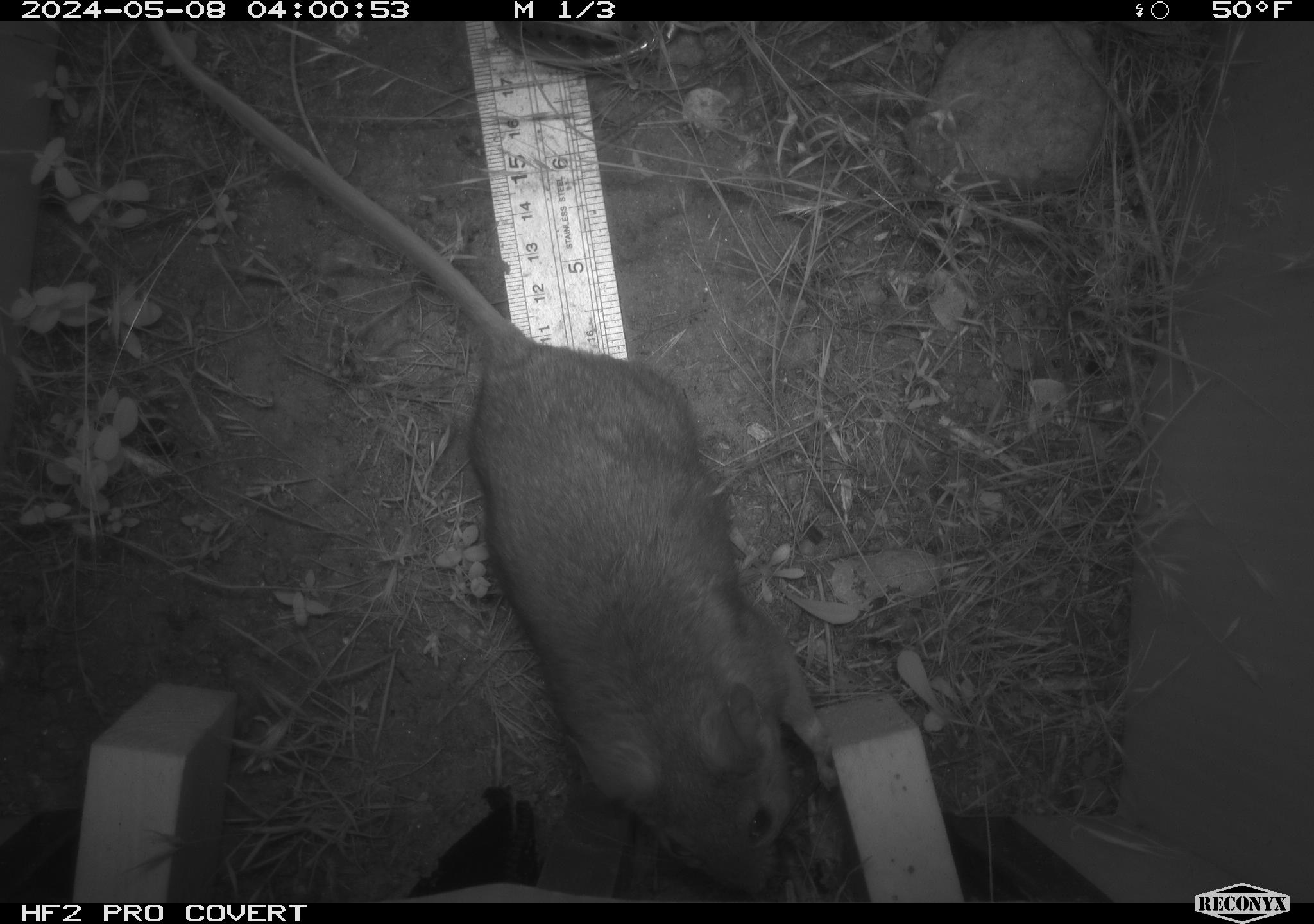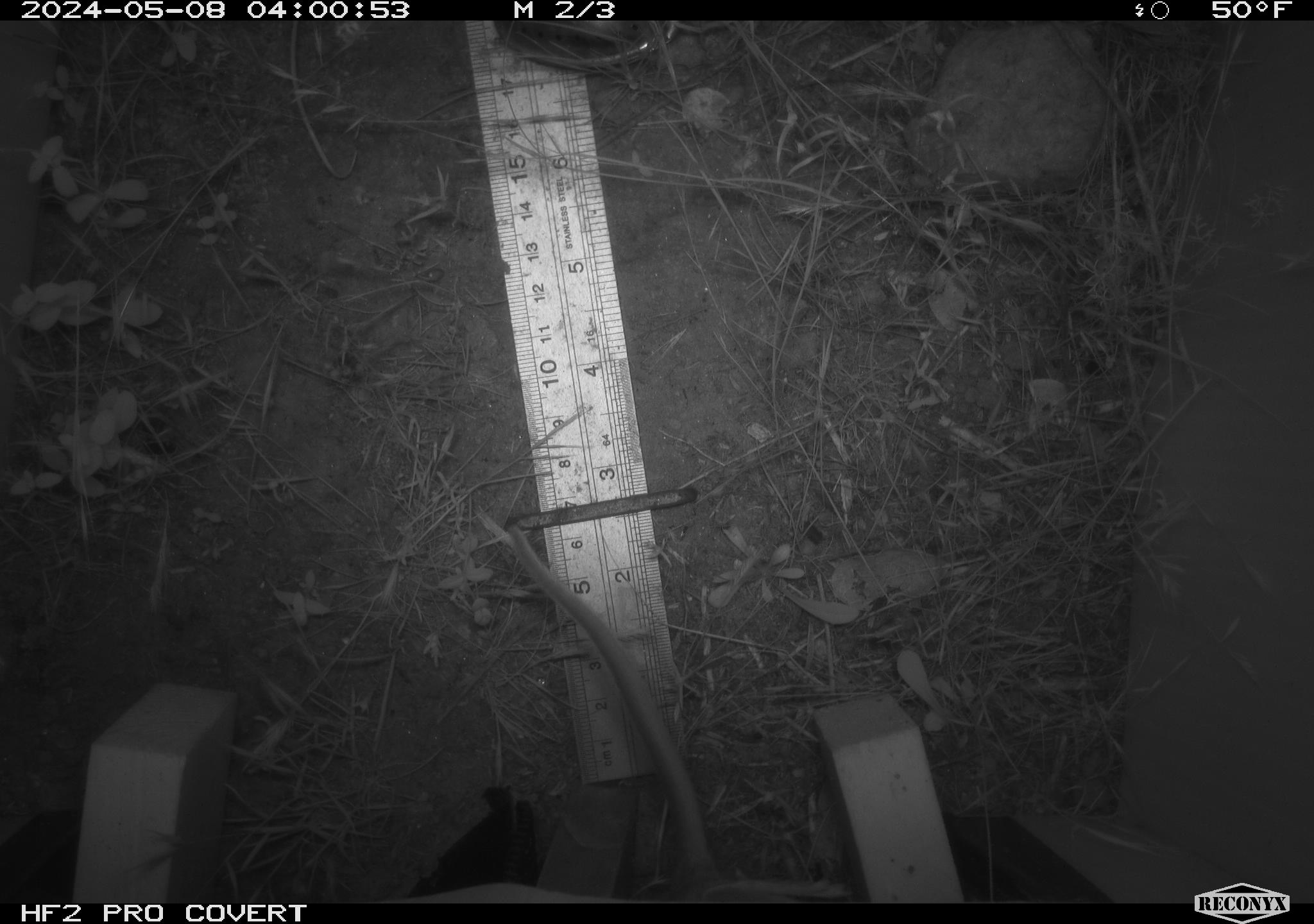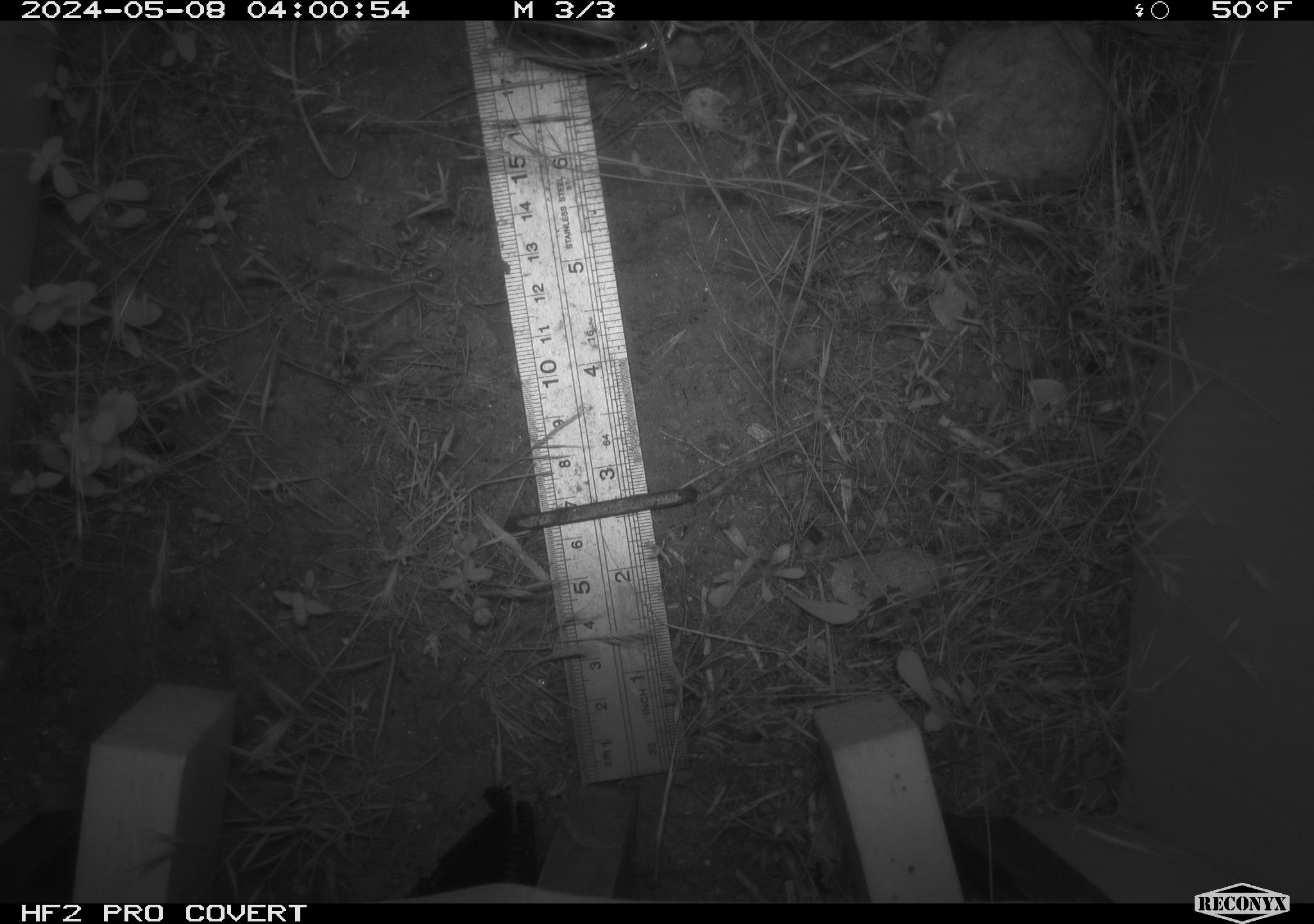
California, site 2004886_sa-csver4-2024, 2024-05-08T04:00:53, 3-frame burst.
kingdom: Animalia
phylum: Chordata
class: Mammalia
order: Rodentia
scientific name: Rodentia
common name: woodrat or rat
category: woodrat or rat species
Woodrat or rat species (woodrat or rat) (Rodentia).